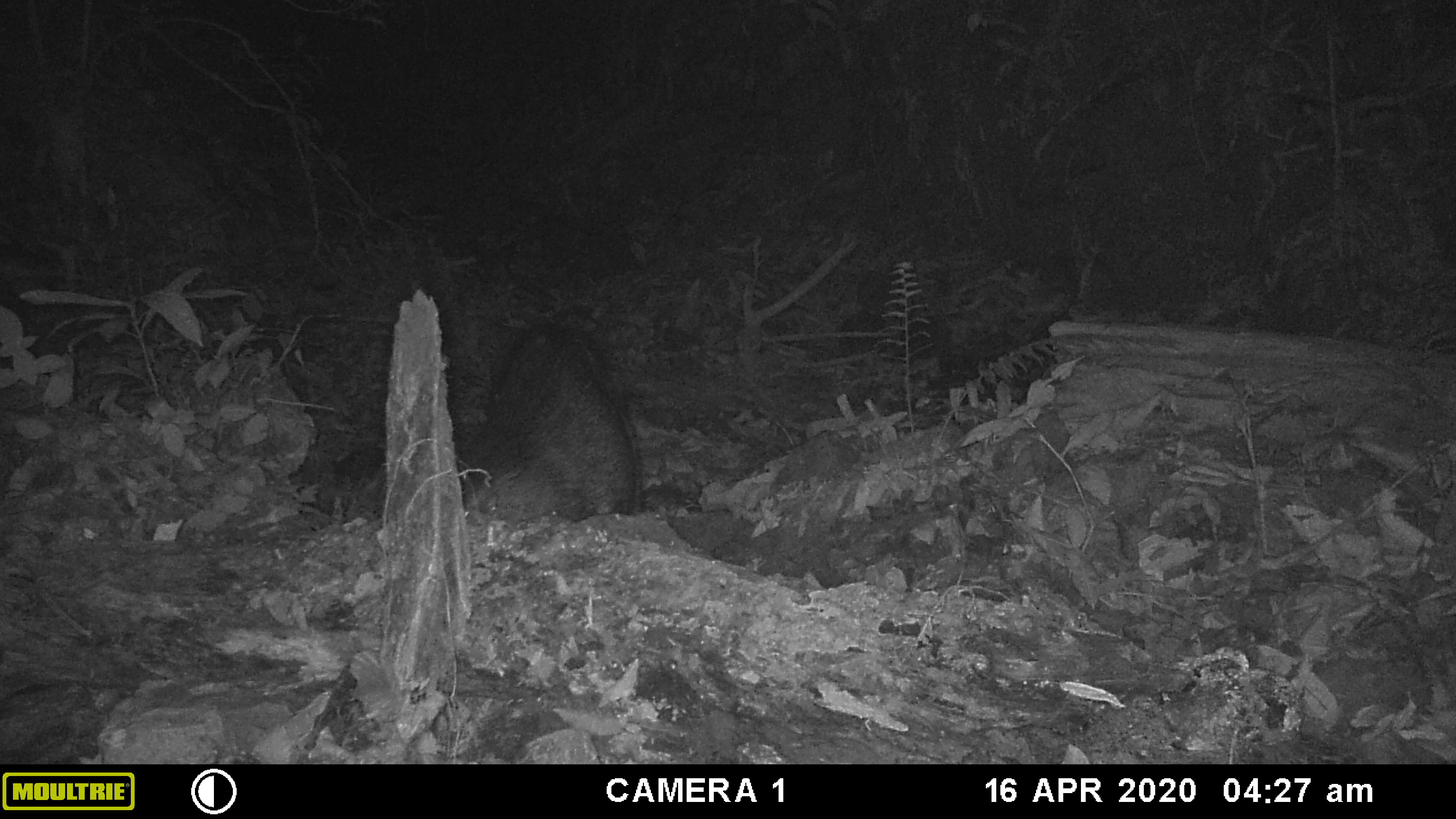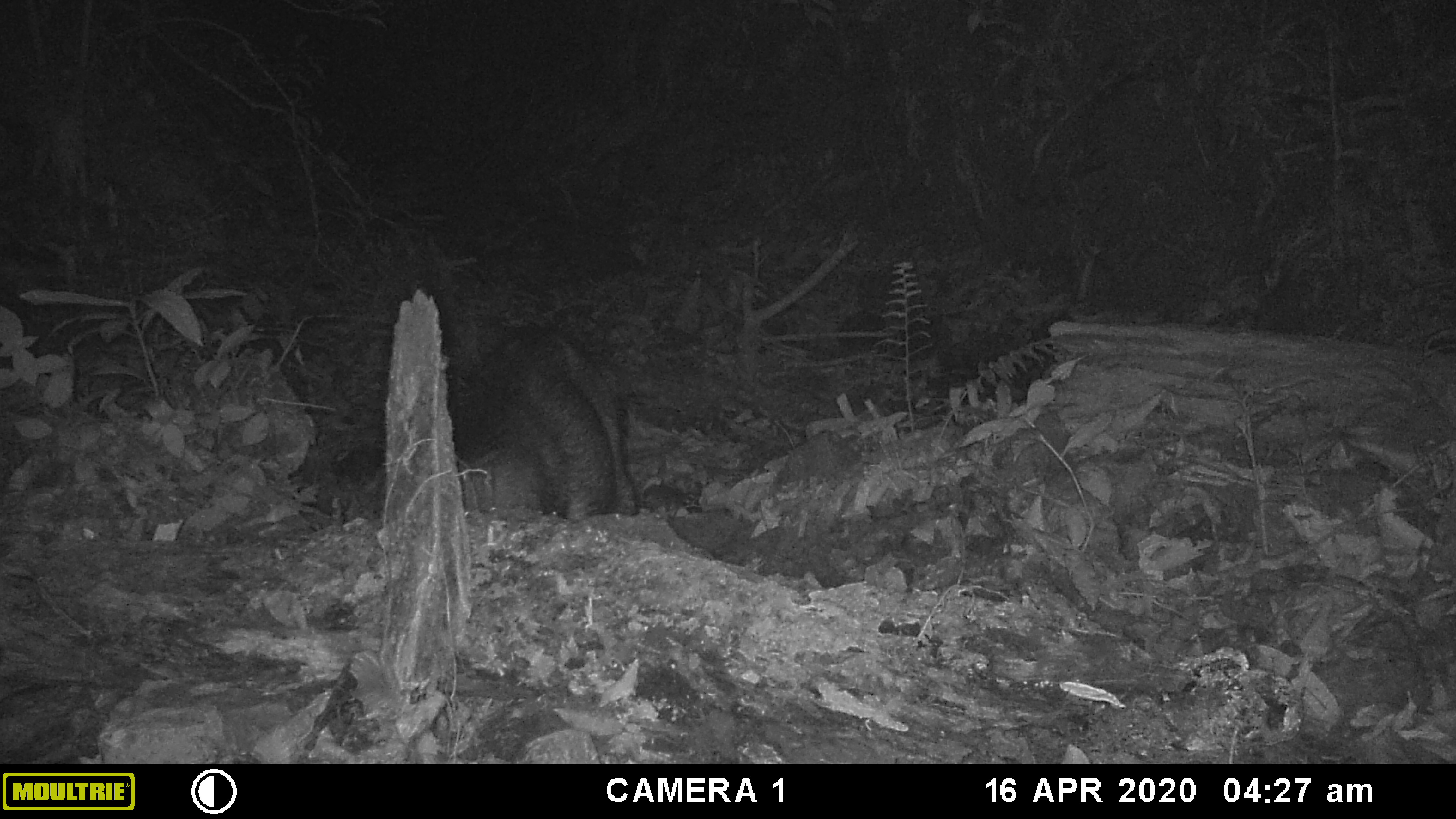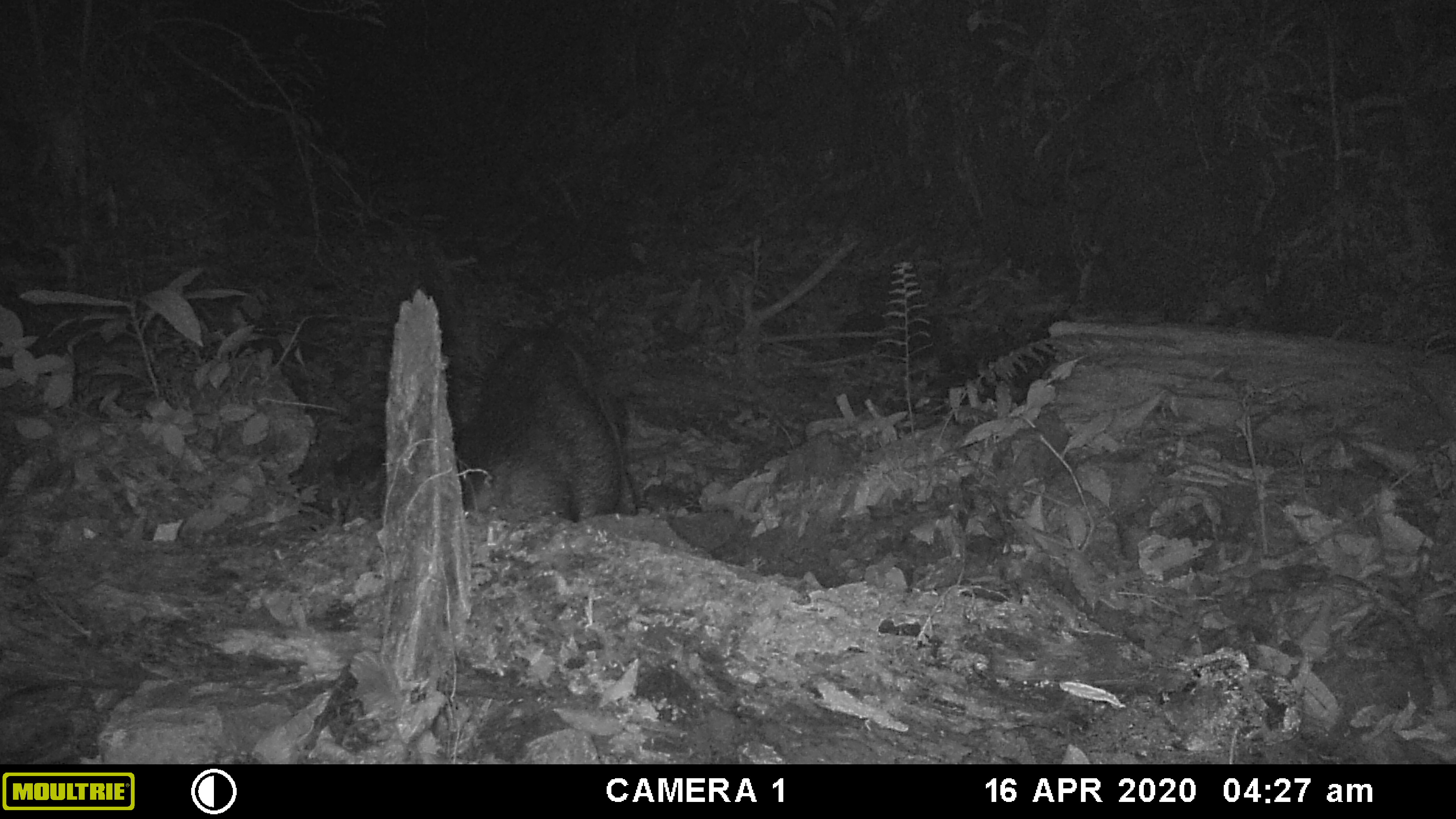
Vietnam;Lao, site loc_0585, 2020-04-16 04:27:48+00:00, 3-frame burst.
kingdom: Animalia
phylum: Chordata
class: Mammalia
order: Artiodactyla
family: Suidae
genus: Sus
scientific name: Sus scrofa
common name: eurasian wild pig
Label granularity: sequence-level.